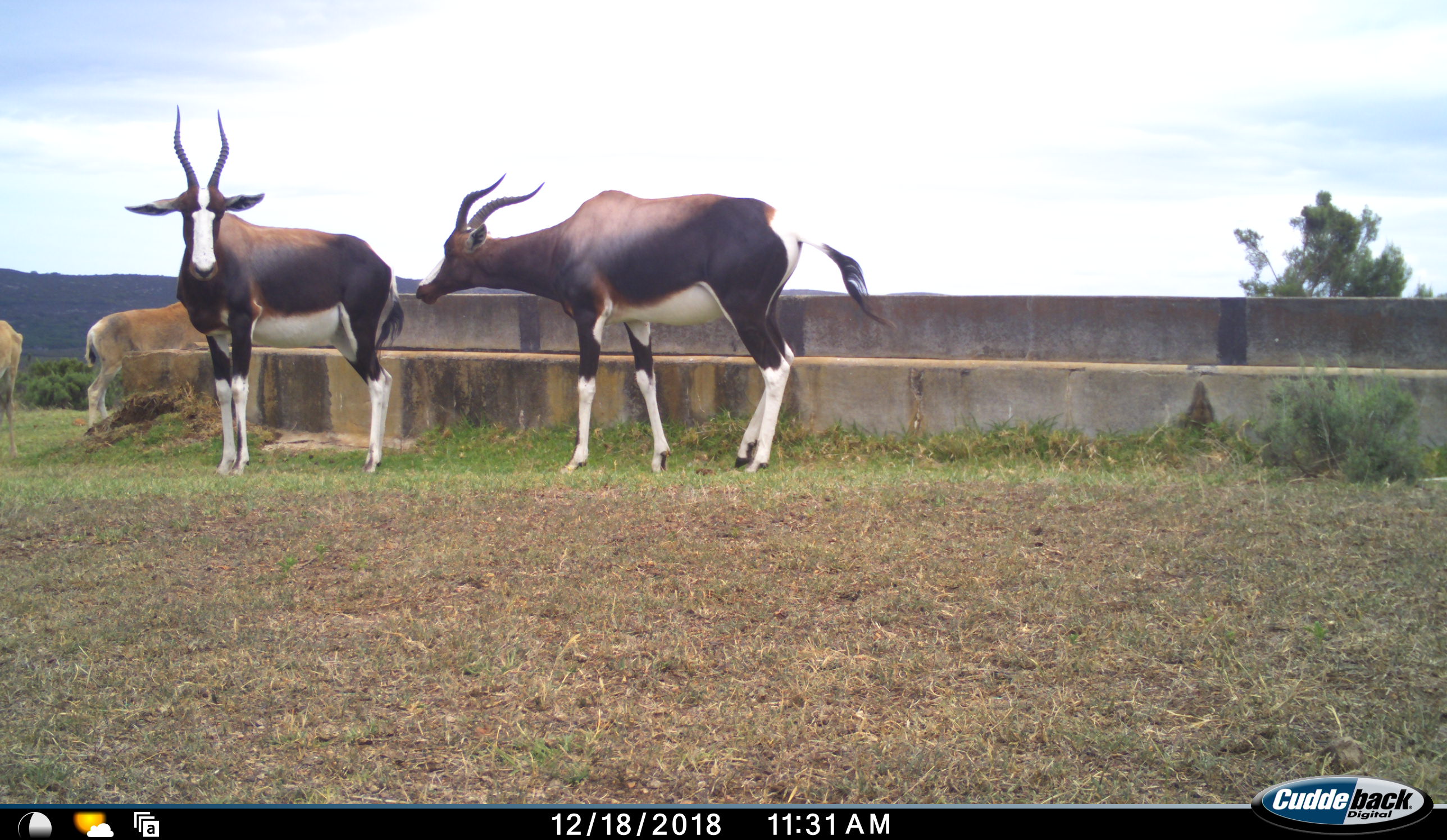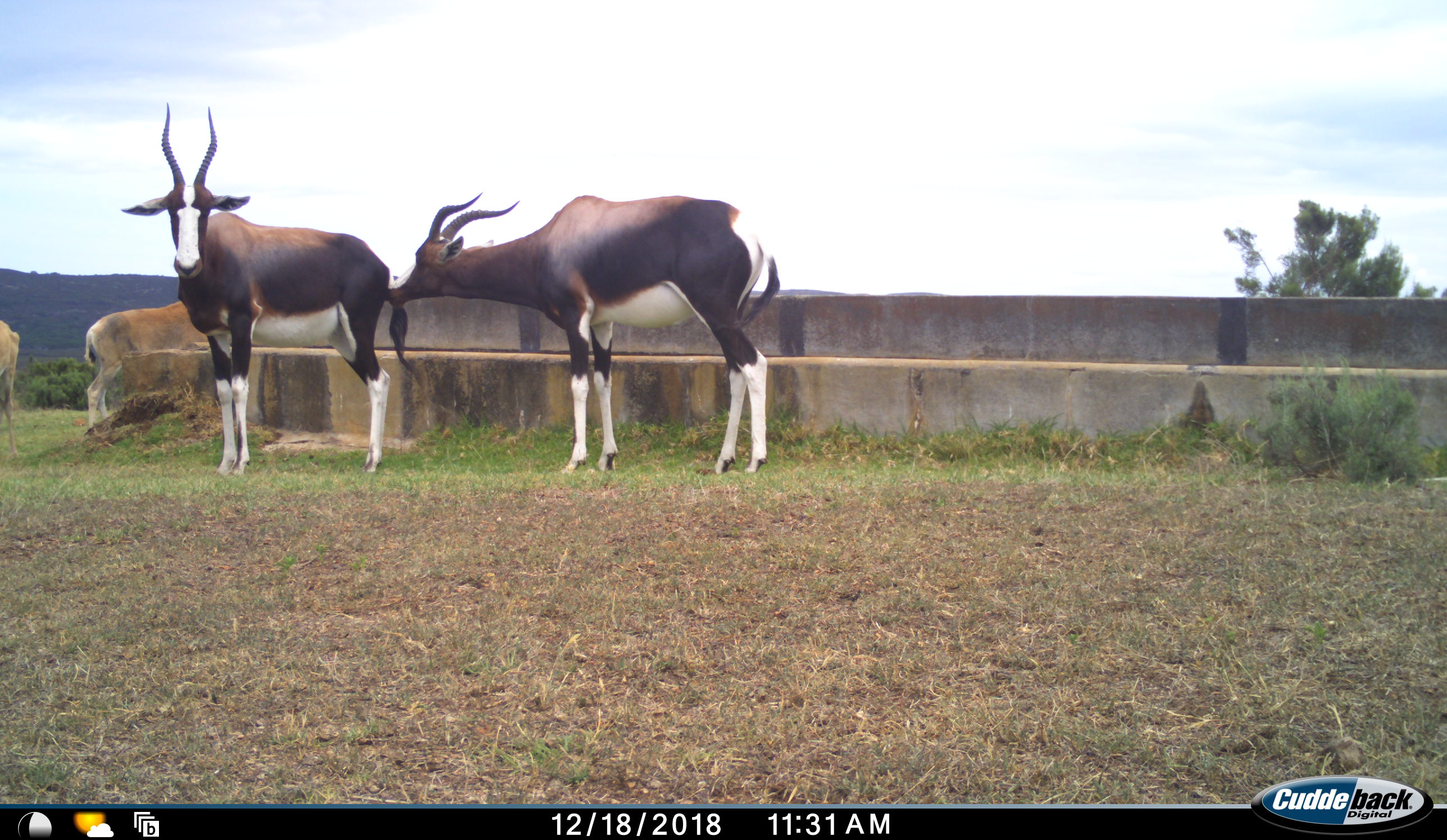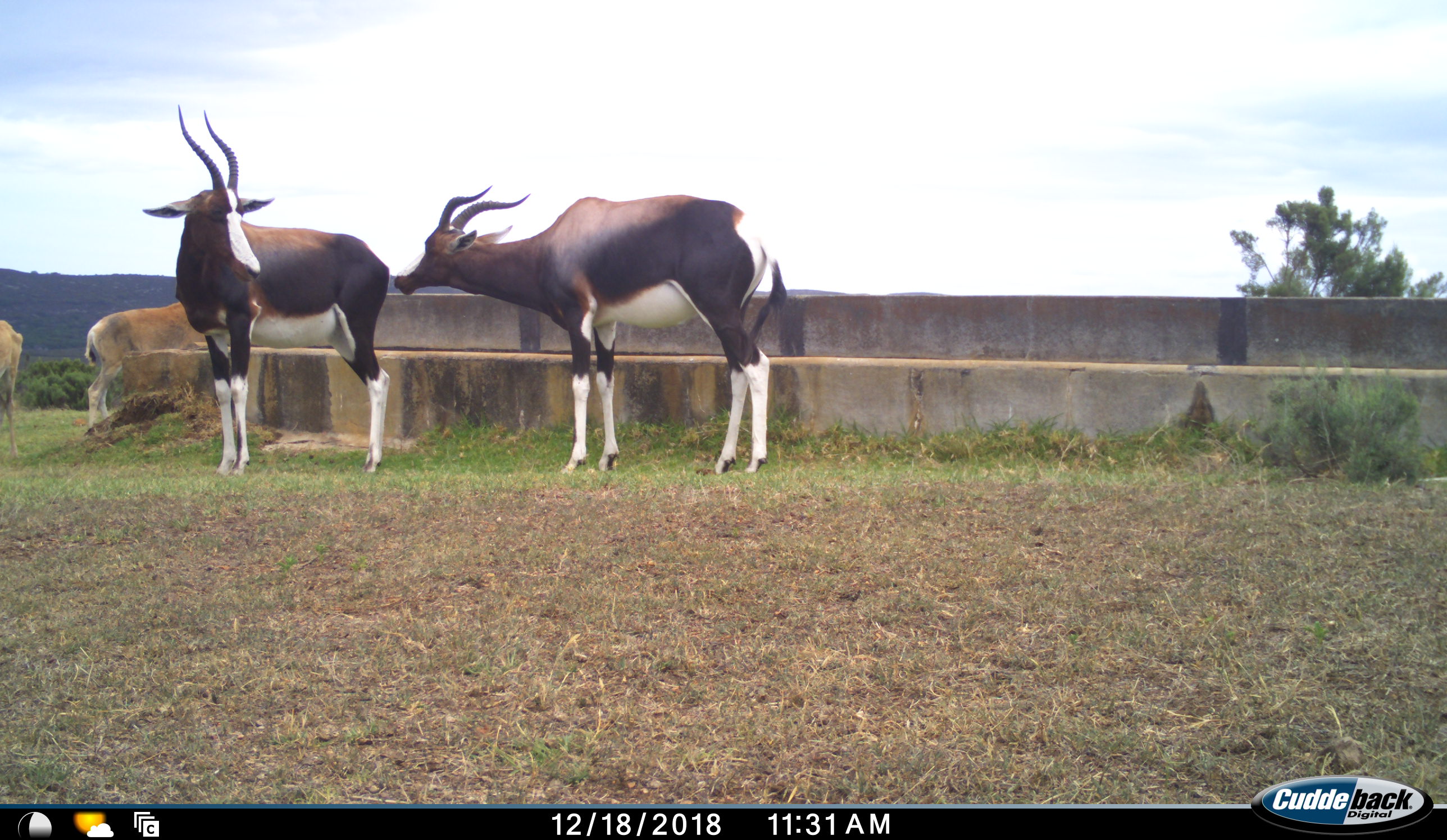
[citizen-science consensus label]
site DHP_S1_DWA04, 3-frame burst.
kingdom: Animalia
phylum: Chordata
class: Mammalia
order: Artiodactyla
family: Bovidae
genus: Damaliscus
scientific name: Damaliscus pygargus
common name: bontebok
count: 4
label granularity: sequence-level